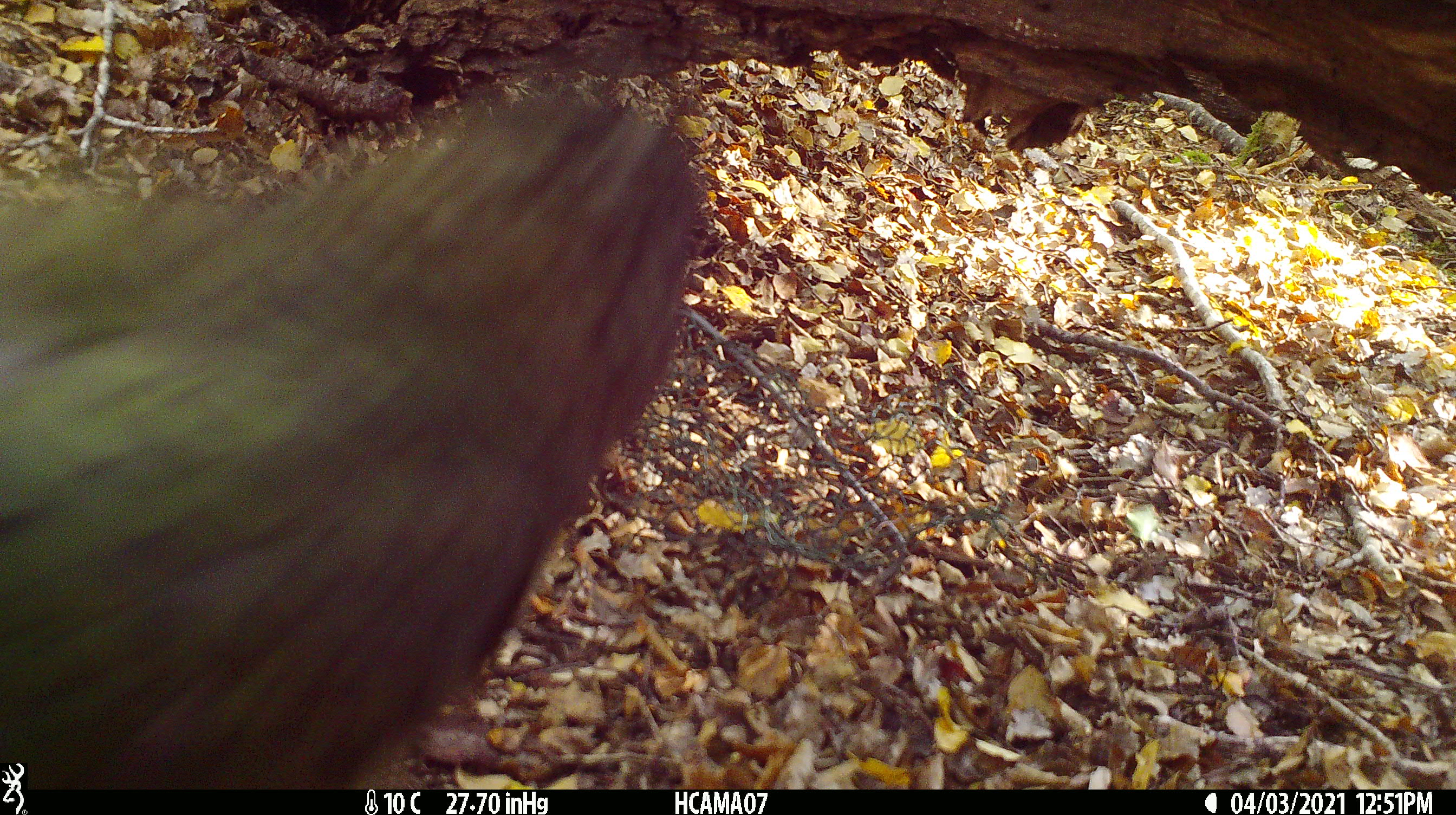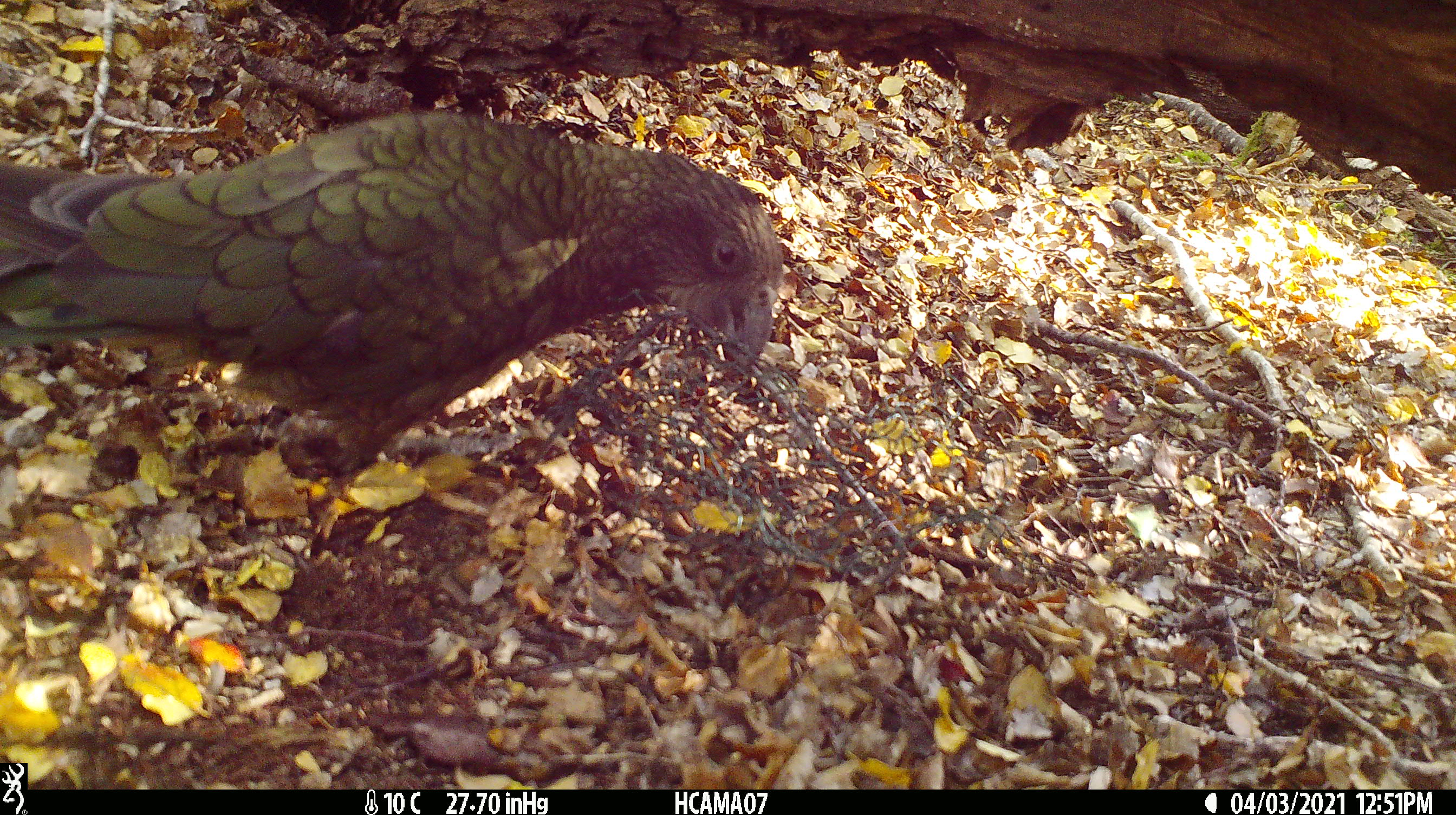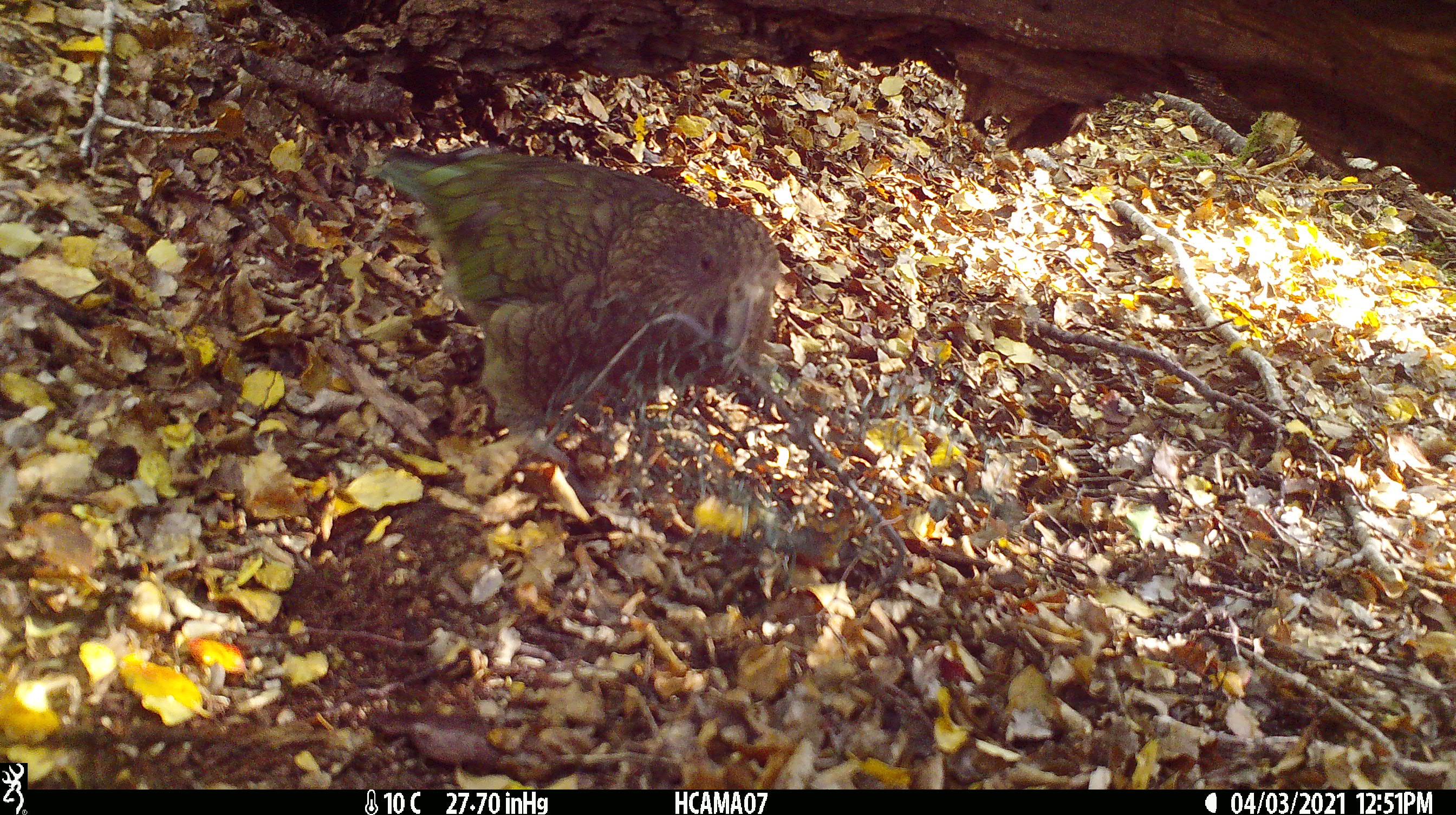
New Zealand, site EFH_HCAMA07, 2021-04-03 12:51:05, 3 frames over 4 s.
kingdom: Animalia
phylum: Chordata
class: Aves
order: Psittaciformes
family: Strigopidae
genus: Nestor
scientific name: Nestor notabilis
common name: kea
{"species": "kea (Nestor notabilis)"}